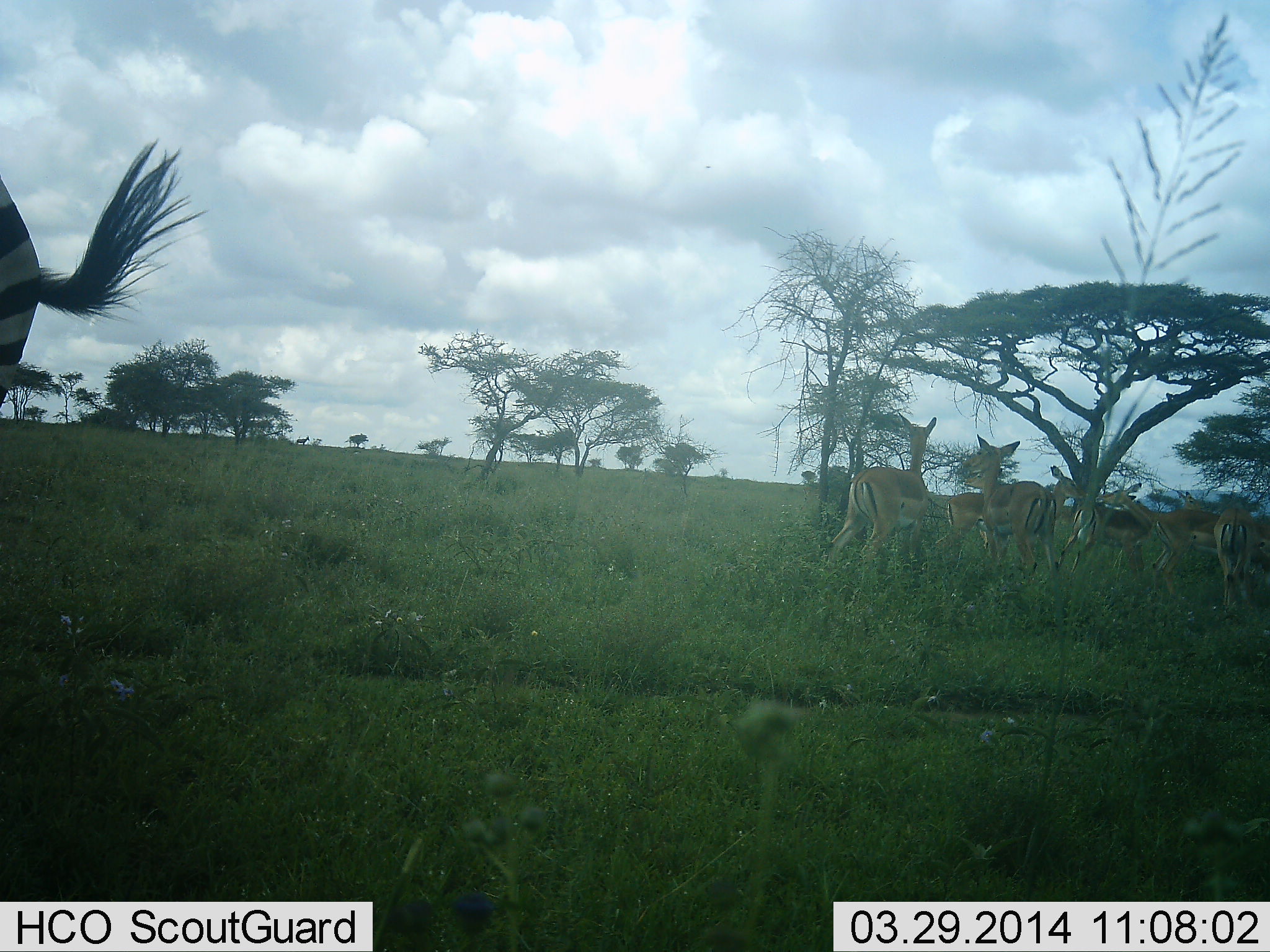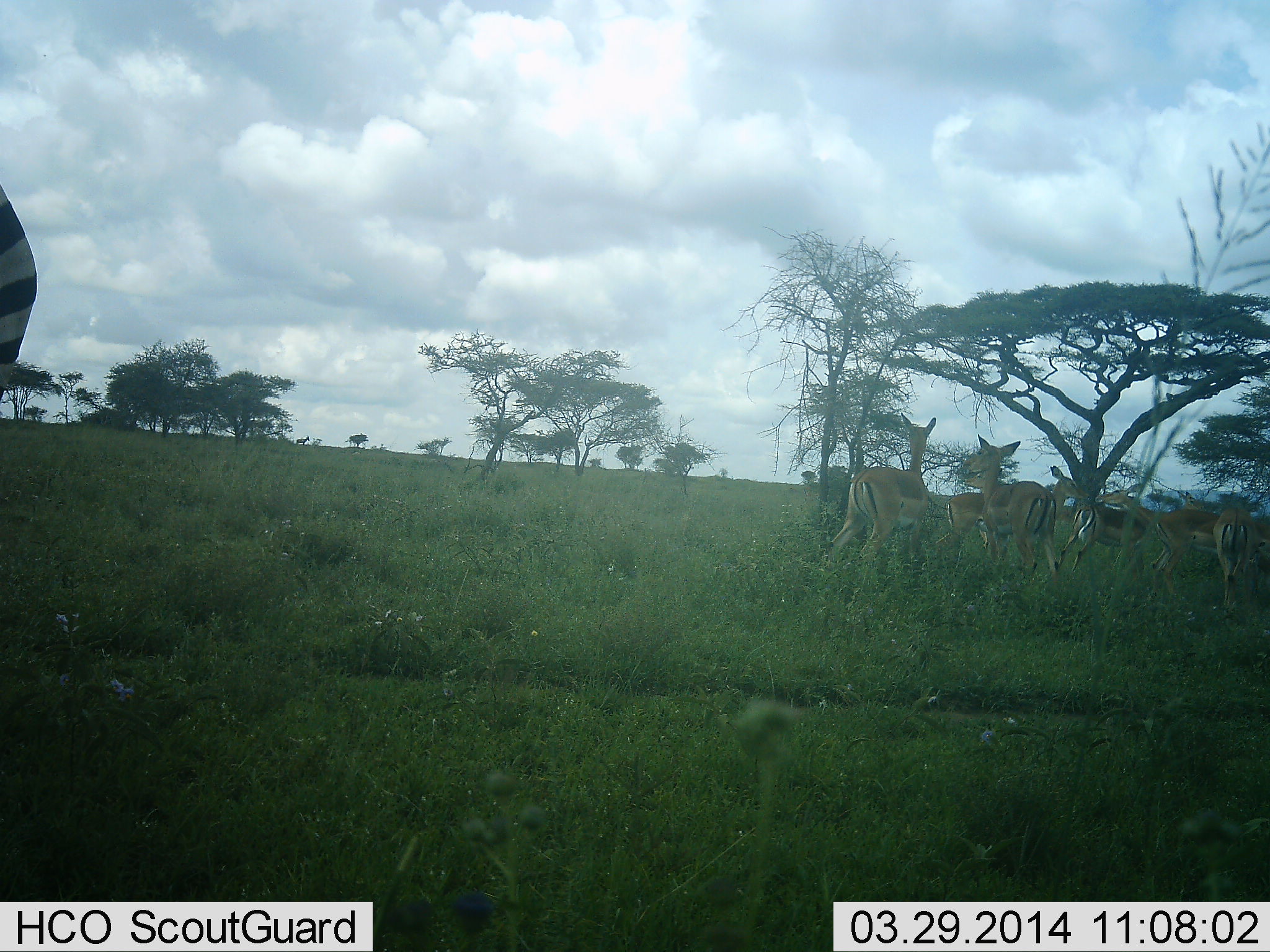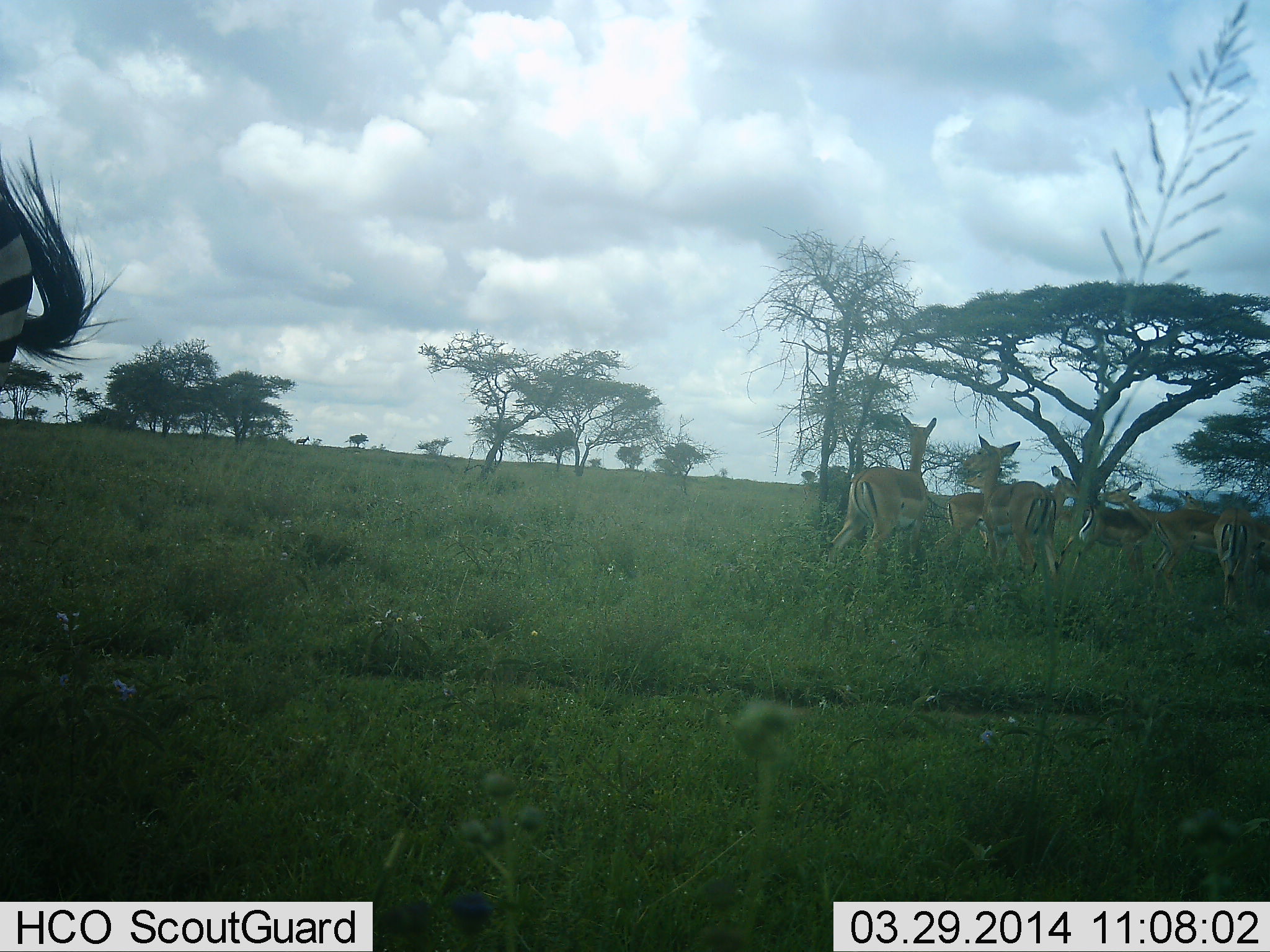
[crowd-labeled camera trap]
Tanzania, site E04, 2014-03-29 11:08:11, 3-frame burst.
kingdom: Animalia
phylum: Chordata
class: Mammalia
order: Artiodactyla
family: Bovidae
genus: Aepyceros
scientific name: Aepyceros melampus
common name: impala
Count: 6.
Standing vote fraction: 100%.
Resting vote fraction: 9%.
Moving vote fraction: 9%.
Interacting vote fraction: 0%.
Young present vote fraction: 0%.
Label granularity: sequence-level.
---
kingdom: Animalia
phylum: Chordata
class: Mammalia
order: Perissodactyla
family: Equidae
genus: Equus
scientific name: Equus quagga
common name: plains zebra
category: zebra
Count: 1.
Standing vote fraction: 100%.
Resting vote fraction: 0%.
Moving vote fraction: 0%.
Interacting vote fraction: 0%.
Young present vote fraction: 0%.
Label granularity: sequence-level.